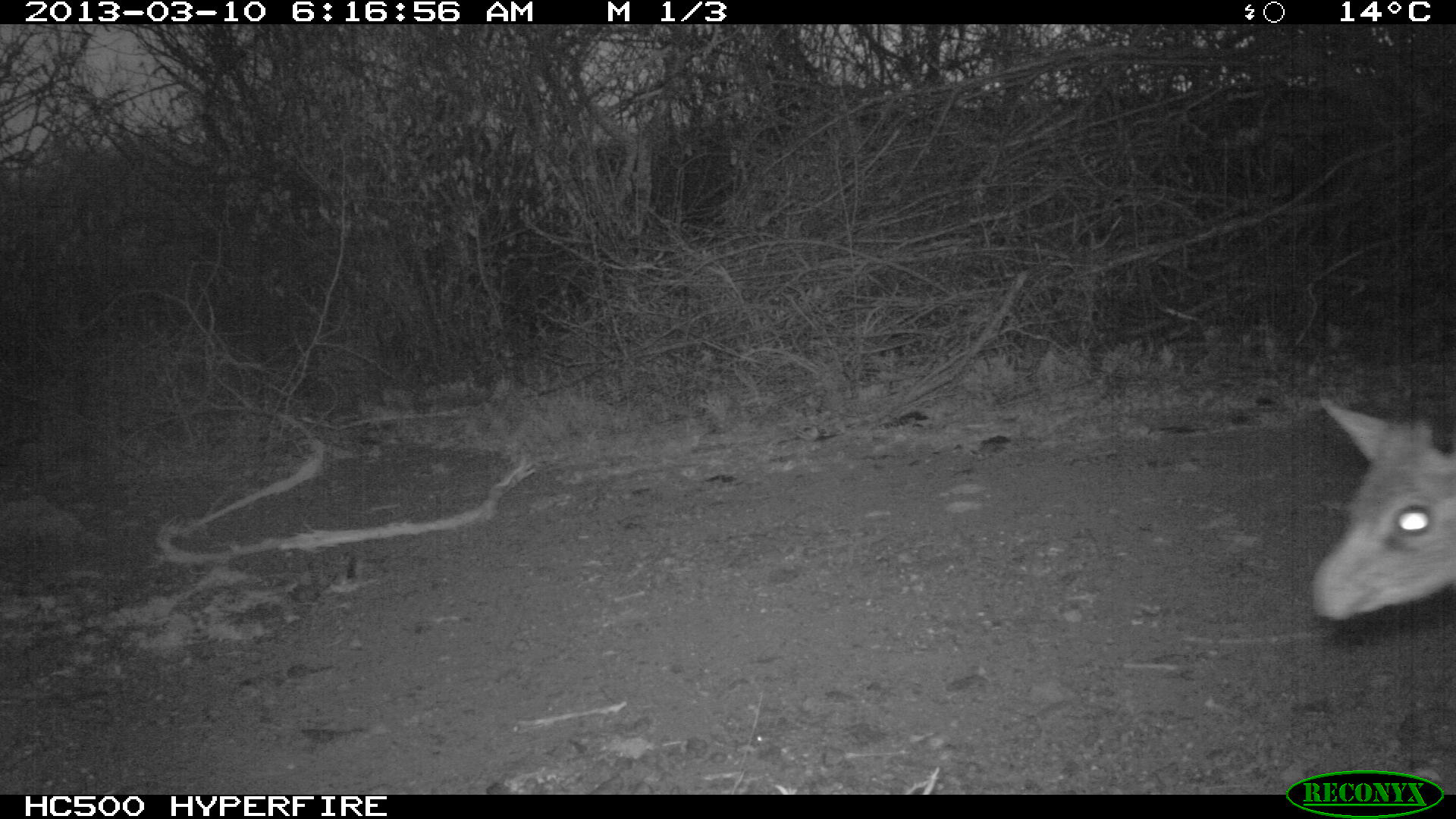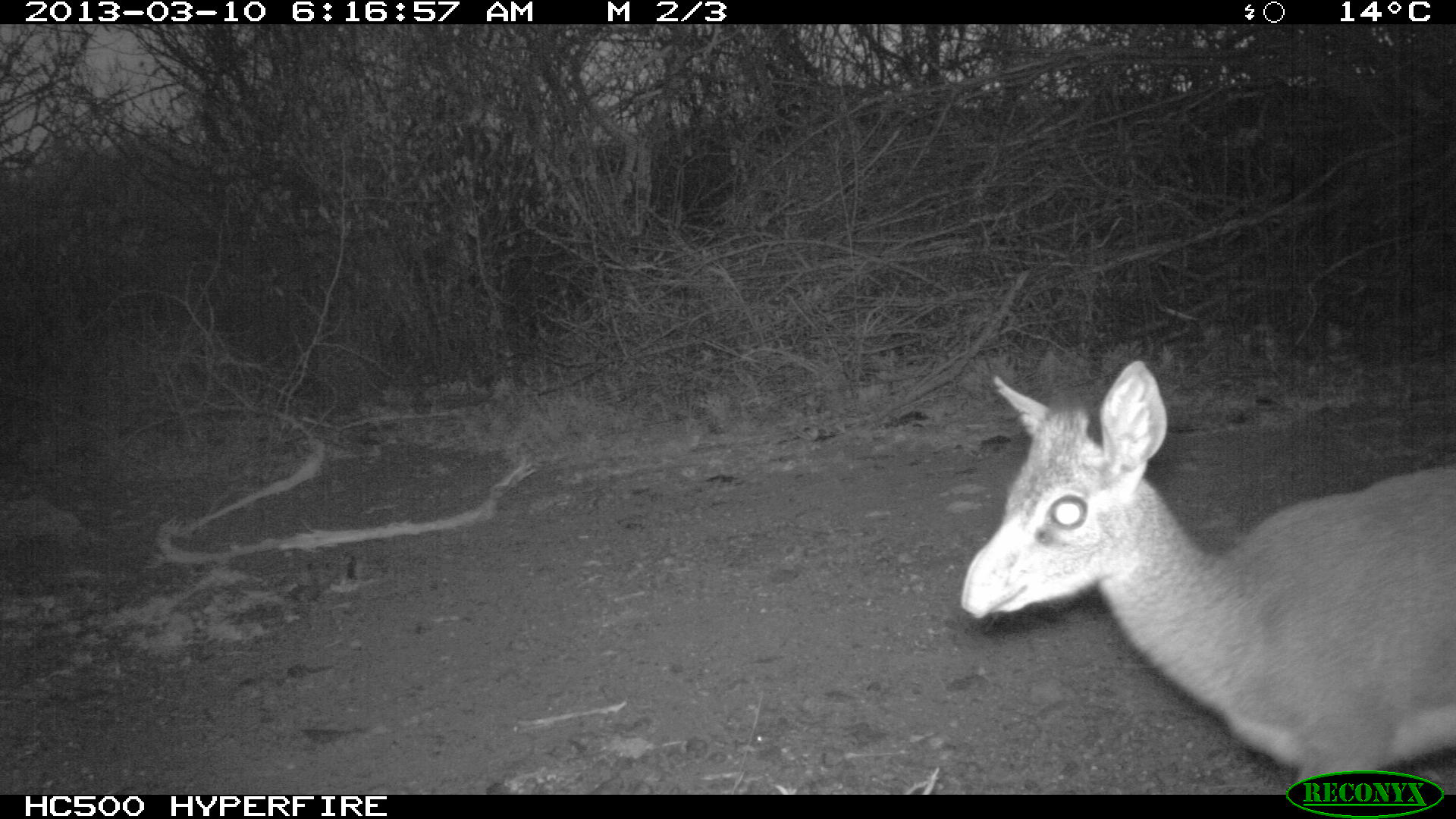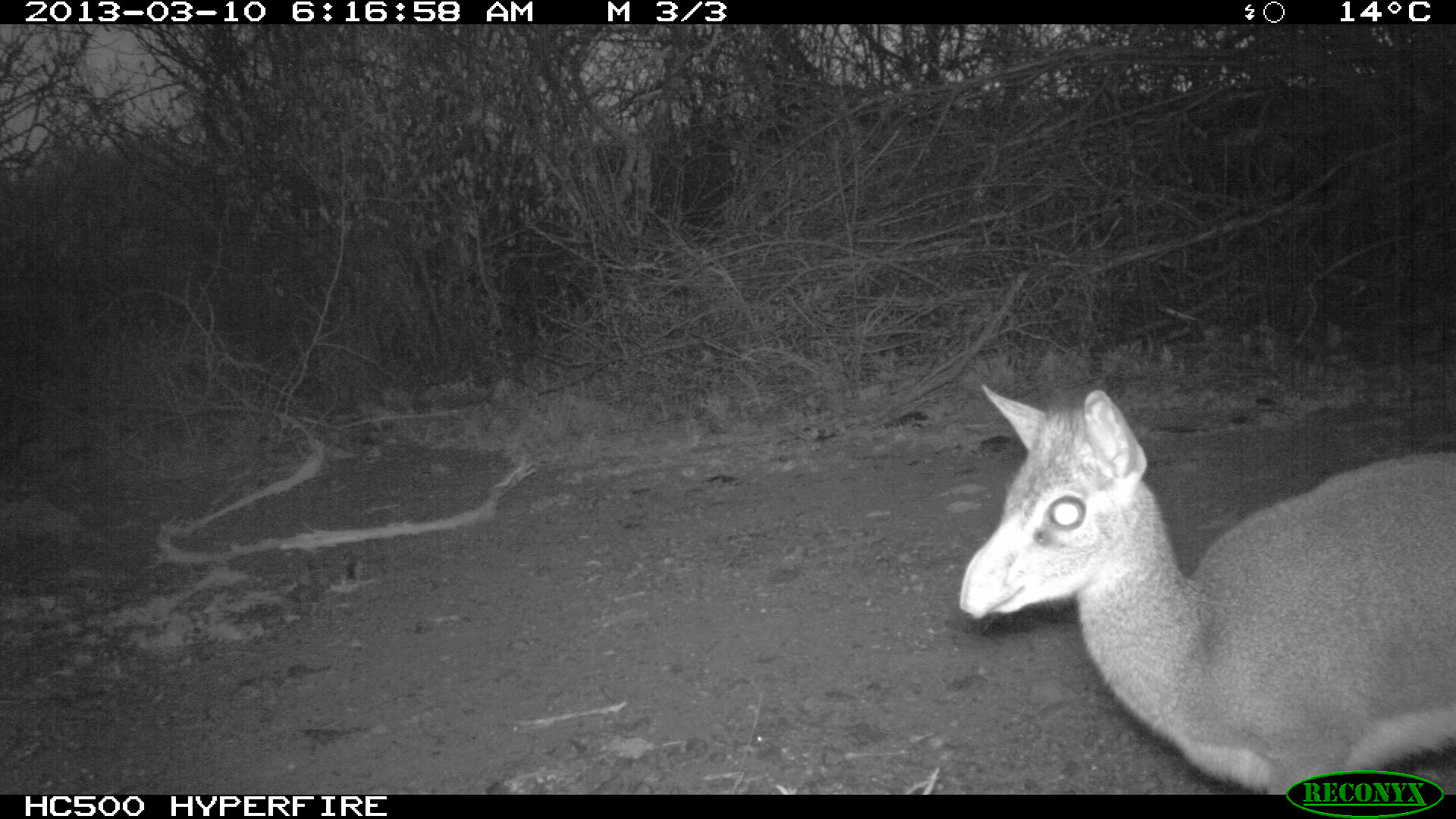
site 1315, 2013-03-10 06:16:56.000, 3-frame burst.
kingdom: Animalia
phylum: Chordata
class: Mammalia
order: Artiodactyla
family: Bovidae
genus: Madoqua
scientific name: Madoqua guentheri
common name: günther's dik-dik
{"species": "Madoqua guentheri (günther's dik-dik)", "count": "1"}